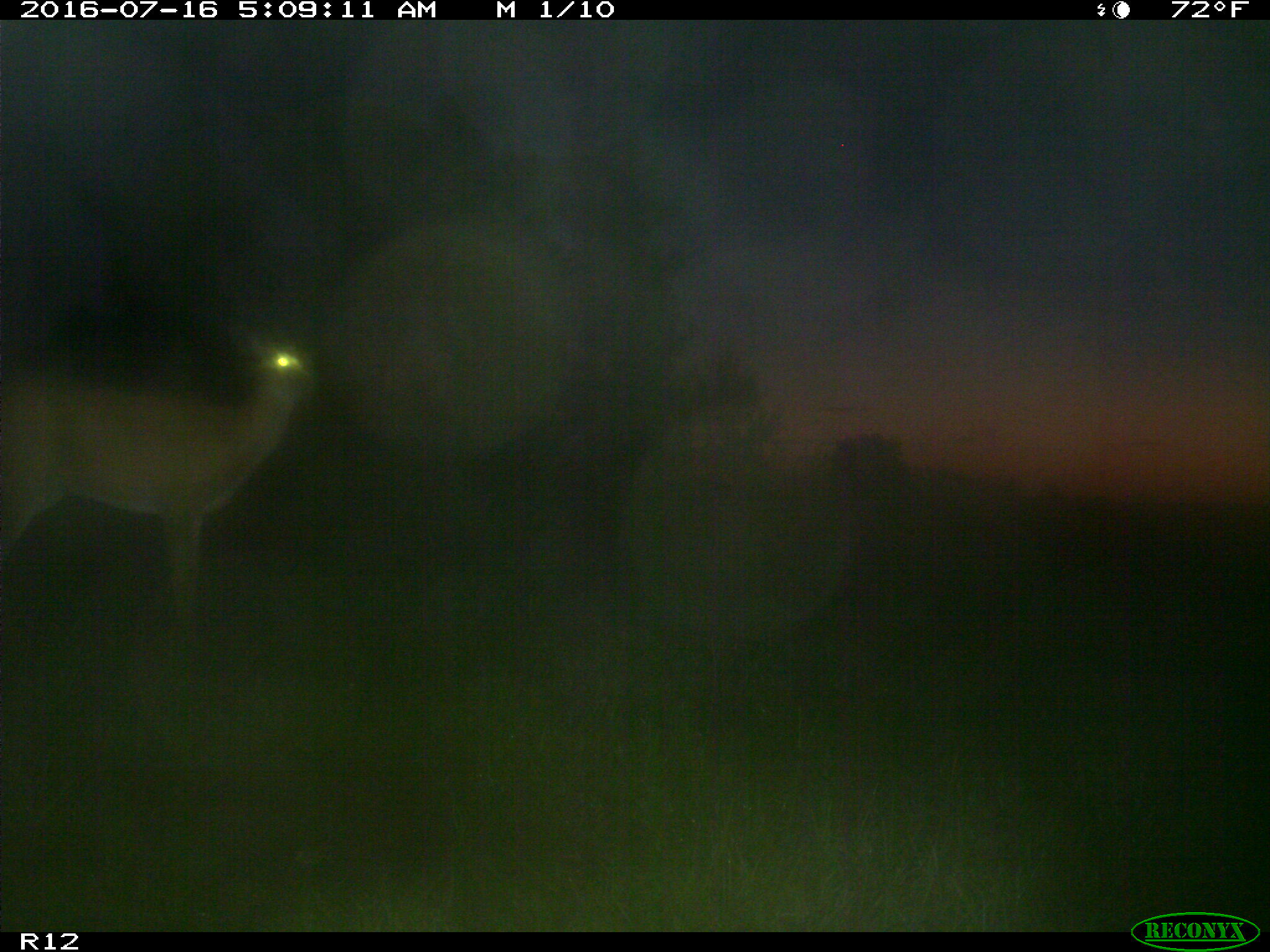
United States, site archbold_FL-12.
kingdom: Animalia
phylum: Chordata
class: Mammalia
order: Artiodactyla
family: Cervidae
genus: Odocoileus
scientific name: Odocoileus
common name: deer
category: unidentified deer